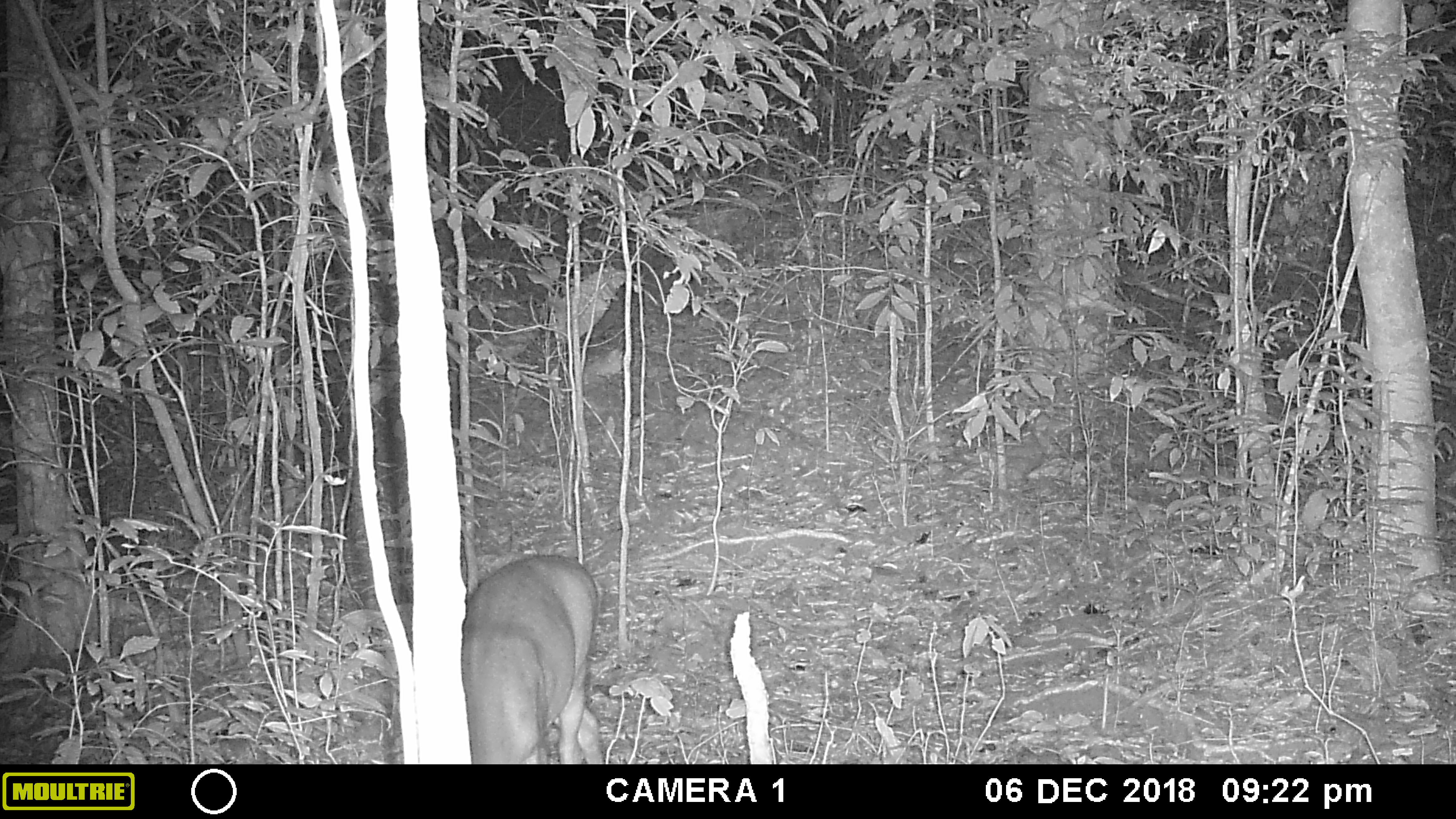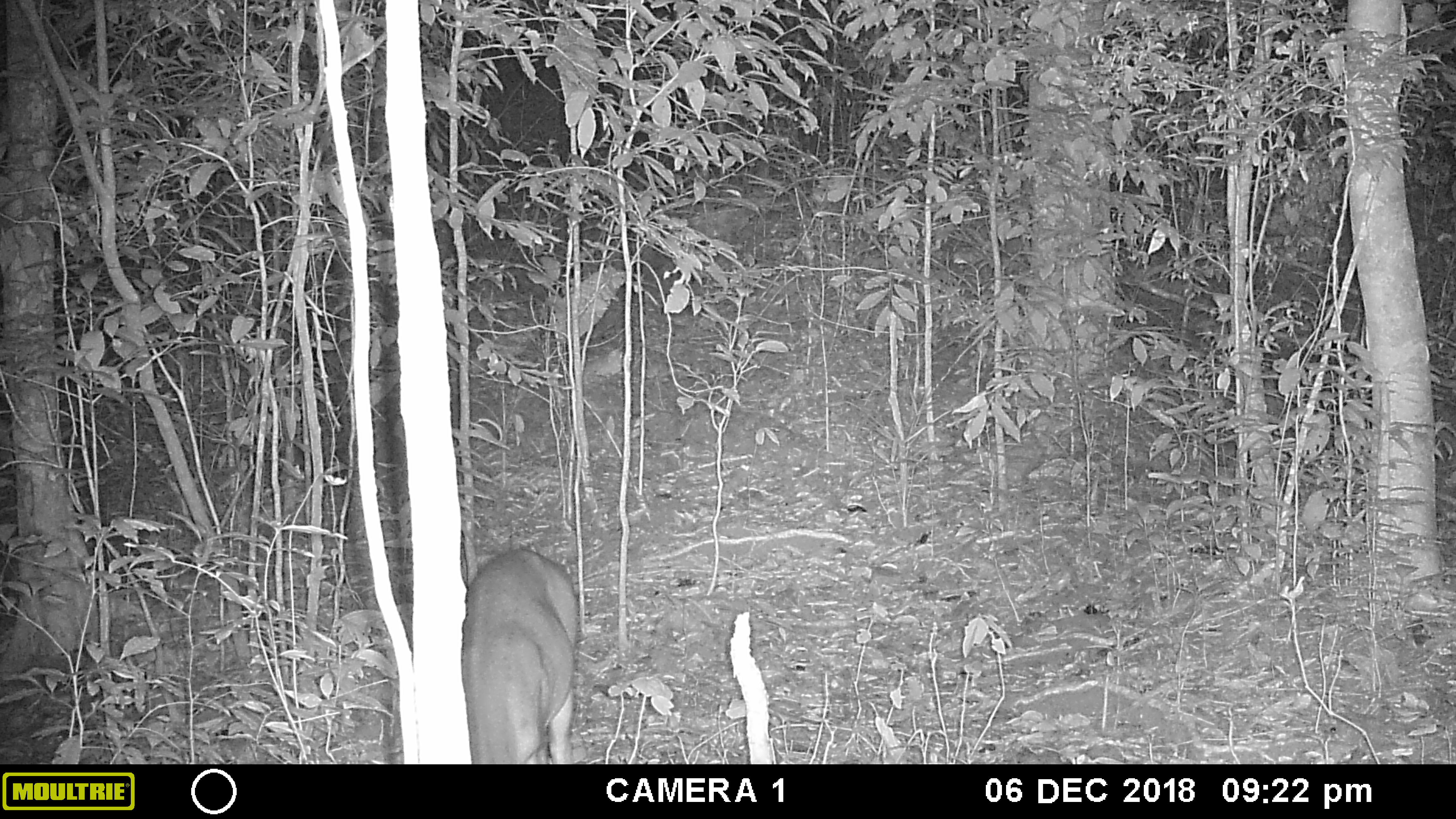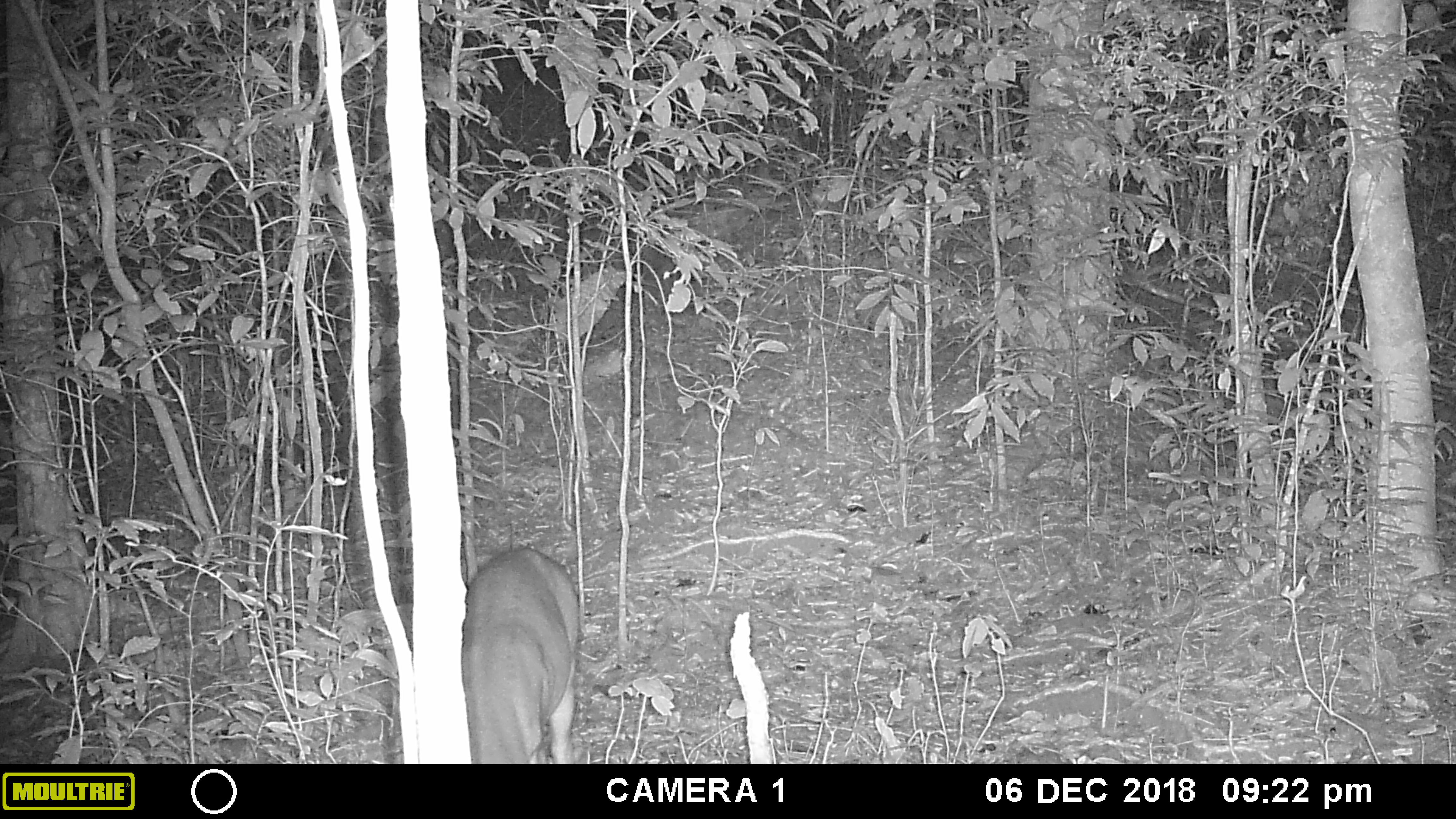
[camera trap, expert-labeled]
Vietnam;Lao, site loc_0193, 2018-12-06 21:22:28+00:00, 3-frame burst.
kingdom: Animalia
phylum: Chordata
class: Mammalia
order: Artiodactyla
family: Cervidae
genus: Muntiacus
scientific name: Muntiacus vuquangensis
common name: large-antlered muntjac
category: large antlered muntjac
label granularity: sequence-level